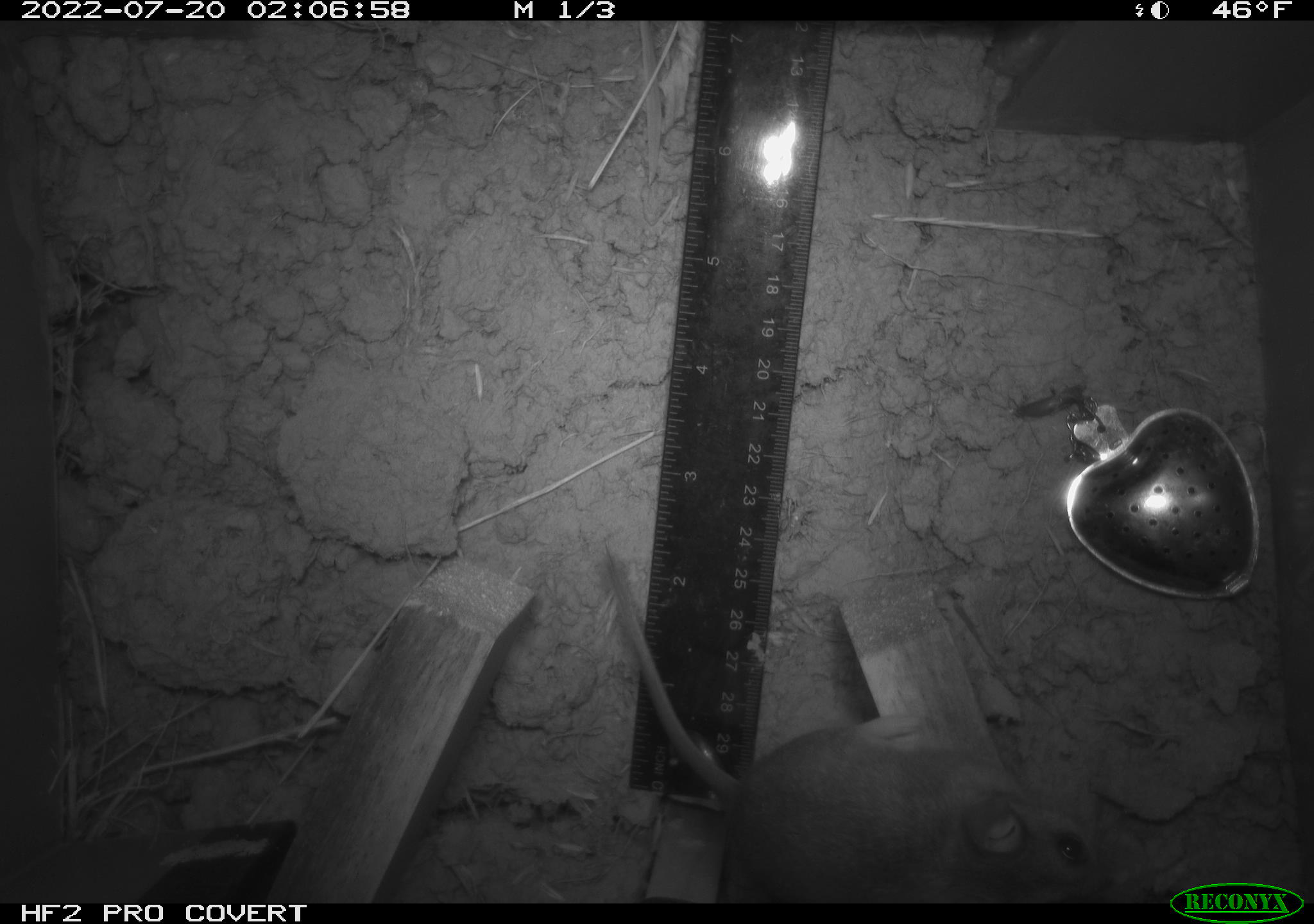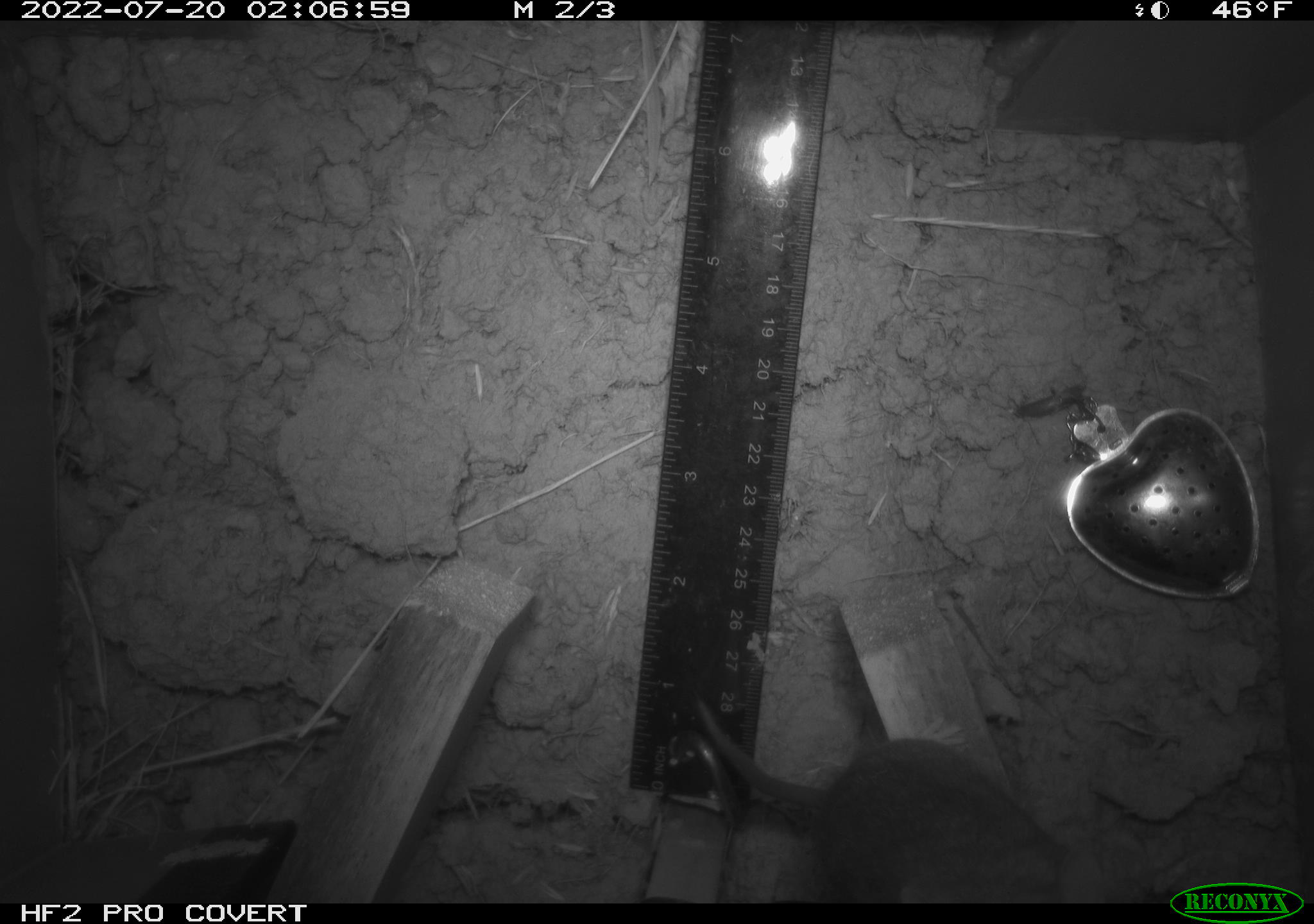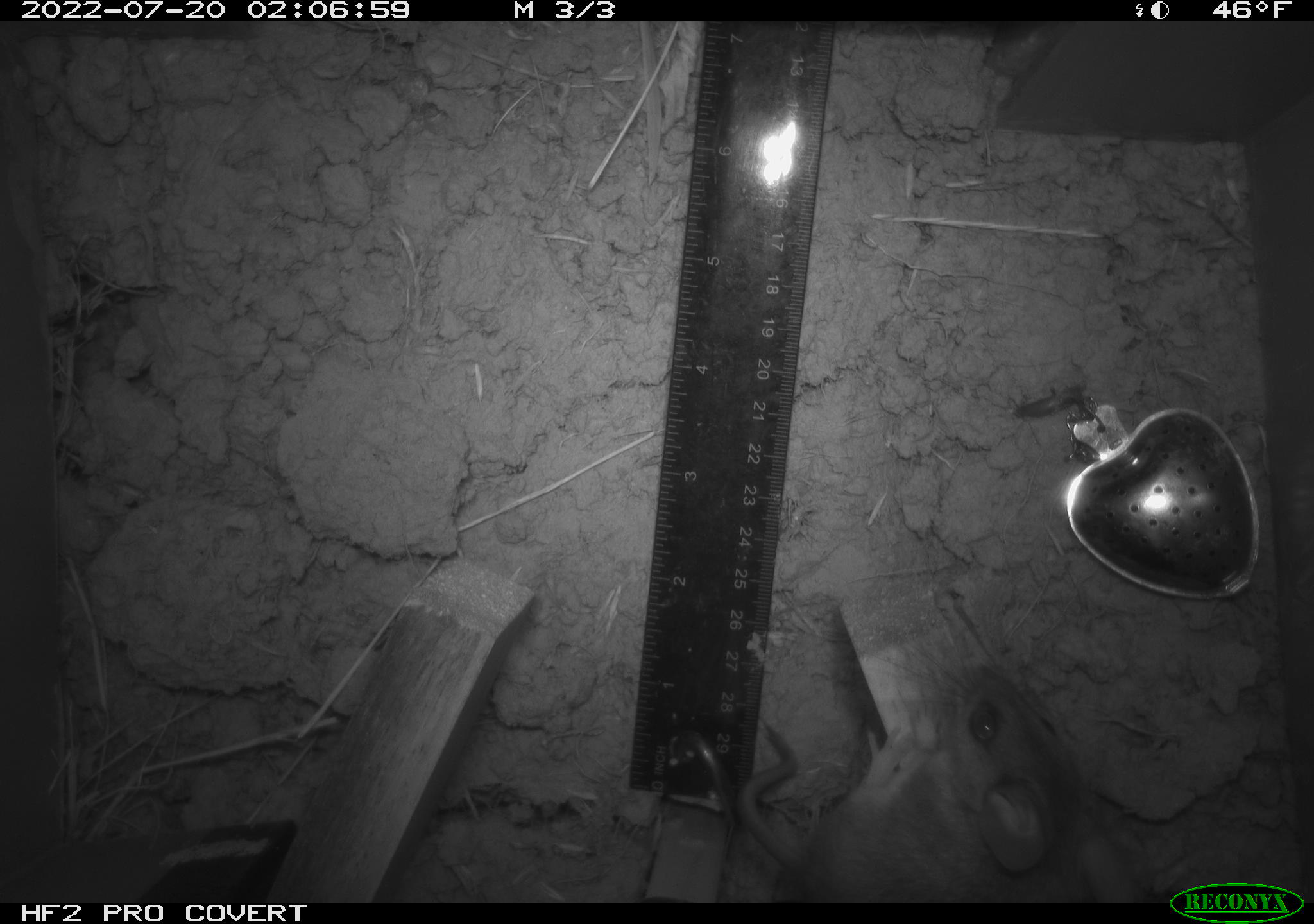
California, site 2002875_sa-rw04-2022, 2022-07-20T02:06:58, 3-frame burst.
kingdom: Animalia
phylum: Chordata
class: Mammalia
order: Rodentia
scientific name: Rodentia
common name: mouse species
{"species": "mouse species (Rodentia)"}